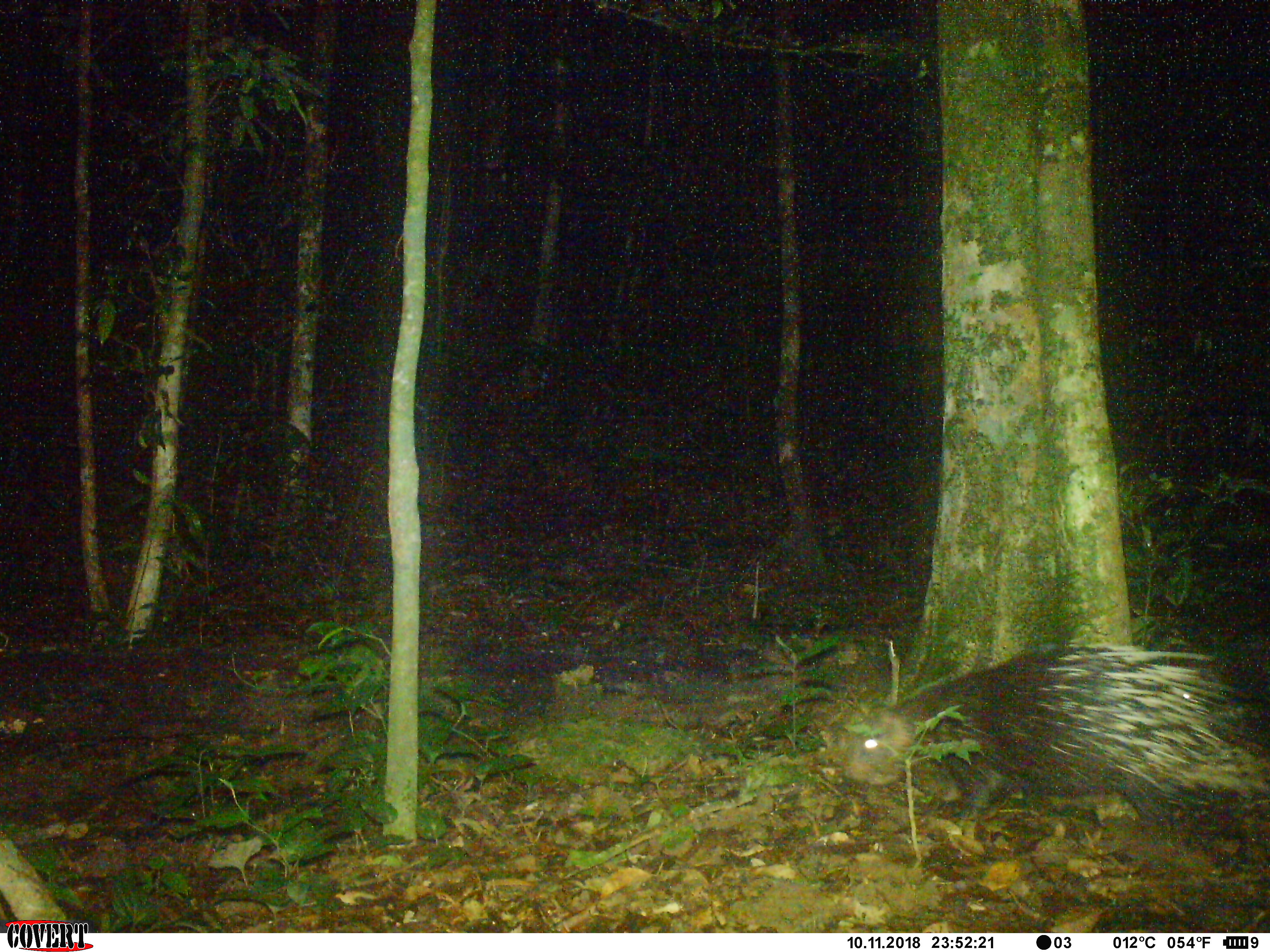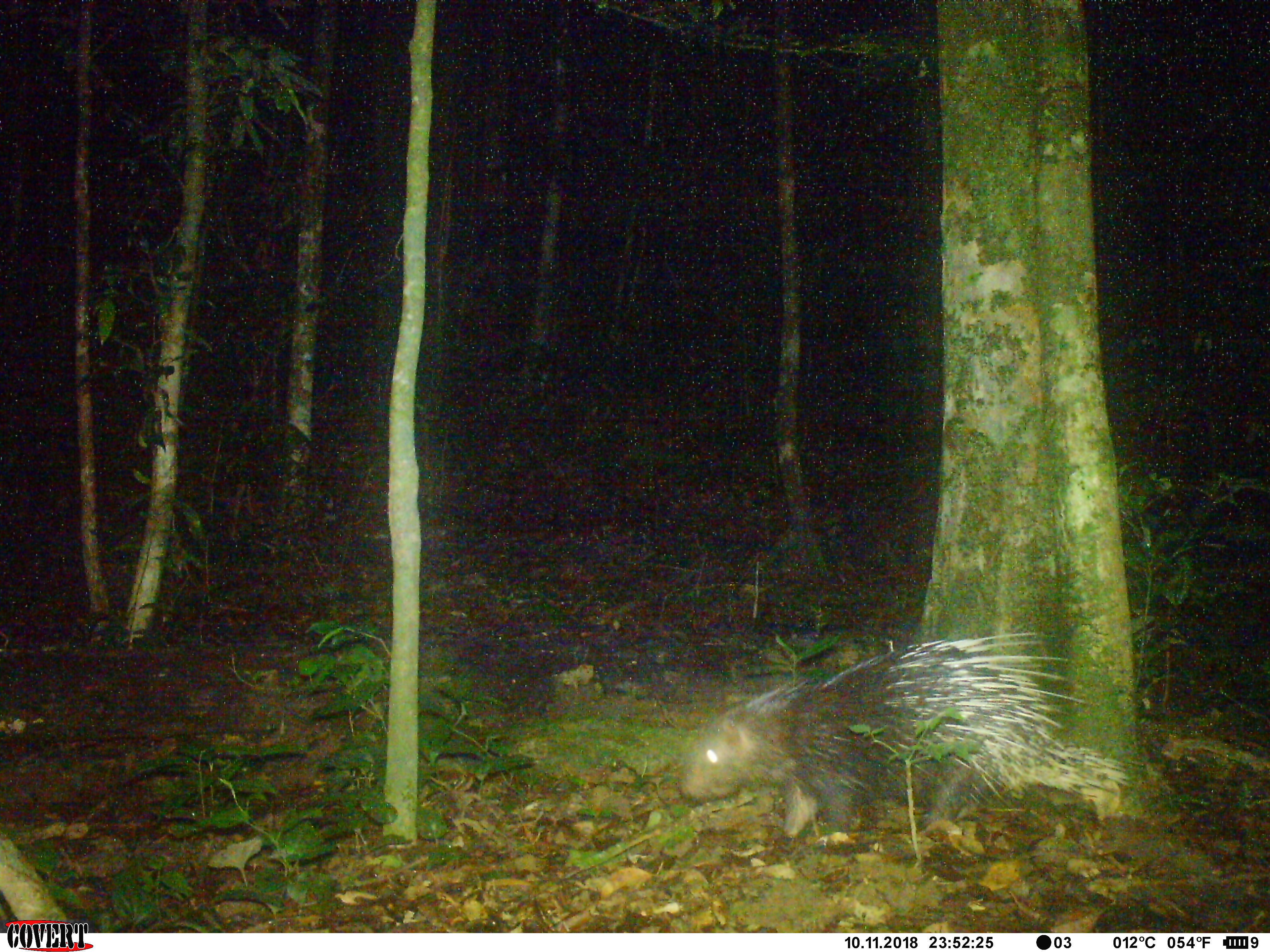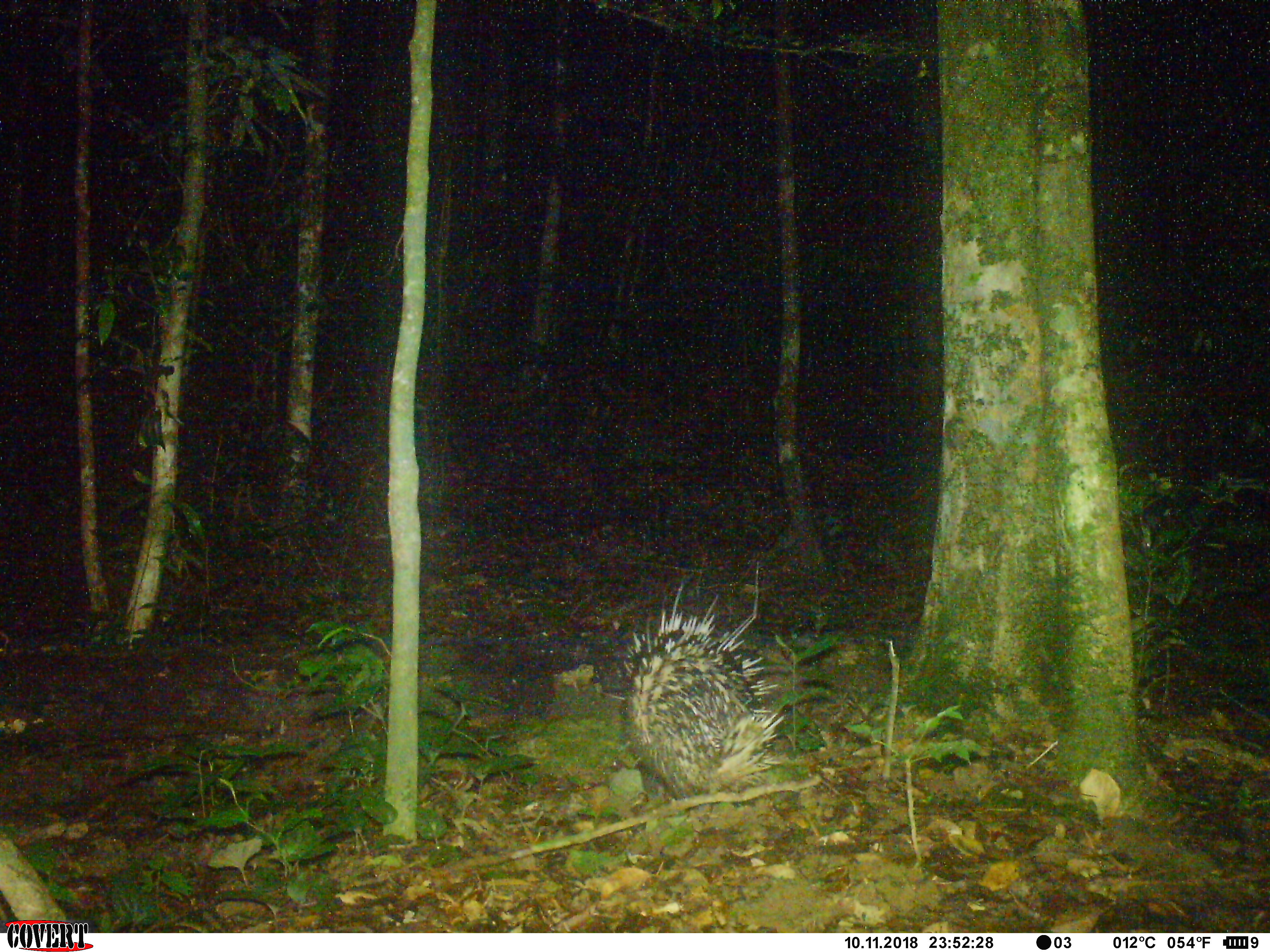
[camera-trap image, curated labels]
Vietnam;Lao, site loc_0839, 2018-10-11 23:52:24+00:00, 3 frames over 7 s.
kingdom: Animalia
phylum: Chordata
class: Mammalia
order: Rodentia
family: Hystricidae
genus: Hystrix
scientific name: Hystrix brachyura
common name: malayan porcupine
Malayan porcupine (Hystrix brachyura). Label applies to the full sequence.